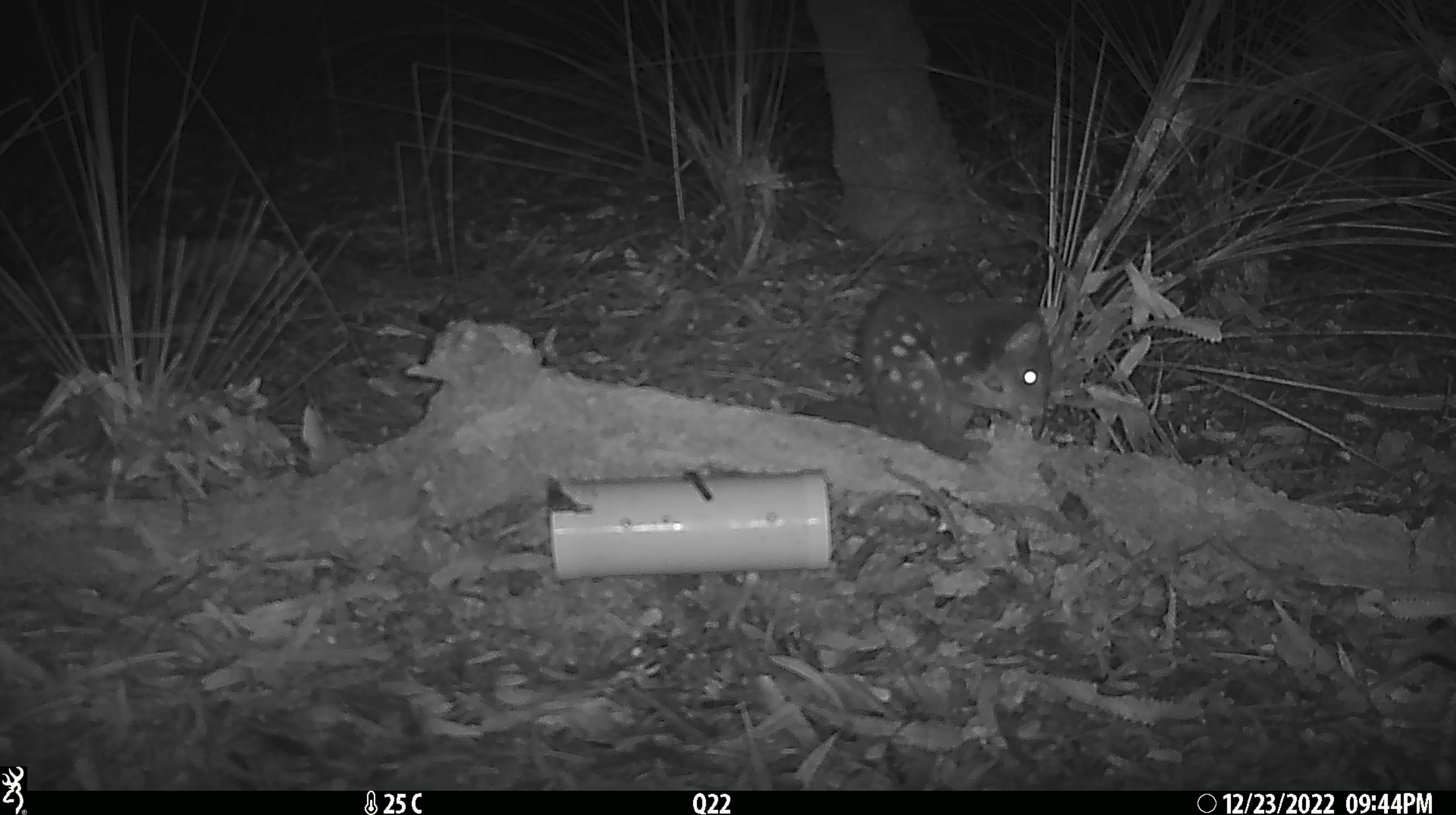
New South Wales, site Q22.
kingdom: Animalia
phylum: Chordata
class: Mammalia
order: Dasyuromorphia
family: Dasyuridae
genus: Dasyurus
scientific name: Dasyurus maculatus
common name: spotted-tailed quoll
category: quoll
Quoll (spotted-tailed quoll) (Dasyurus maculatus).